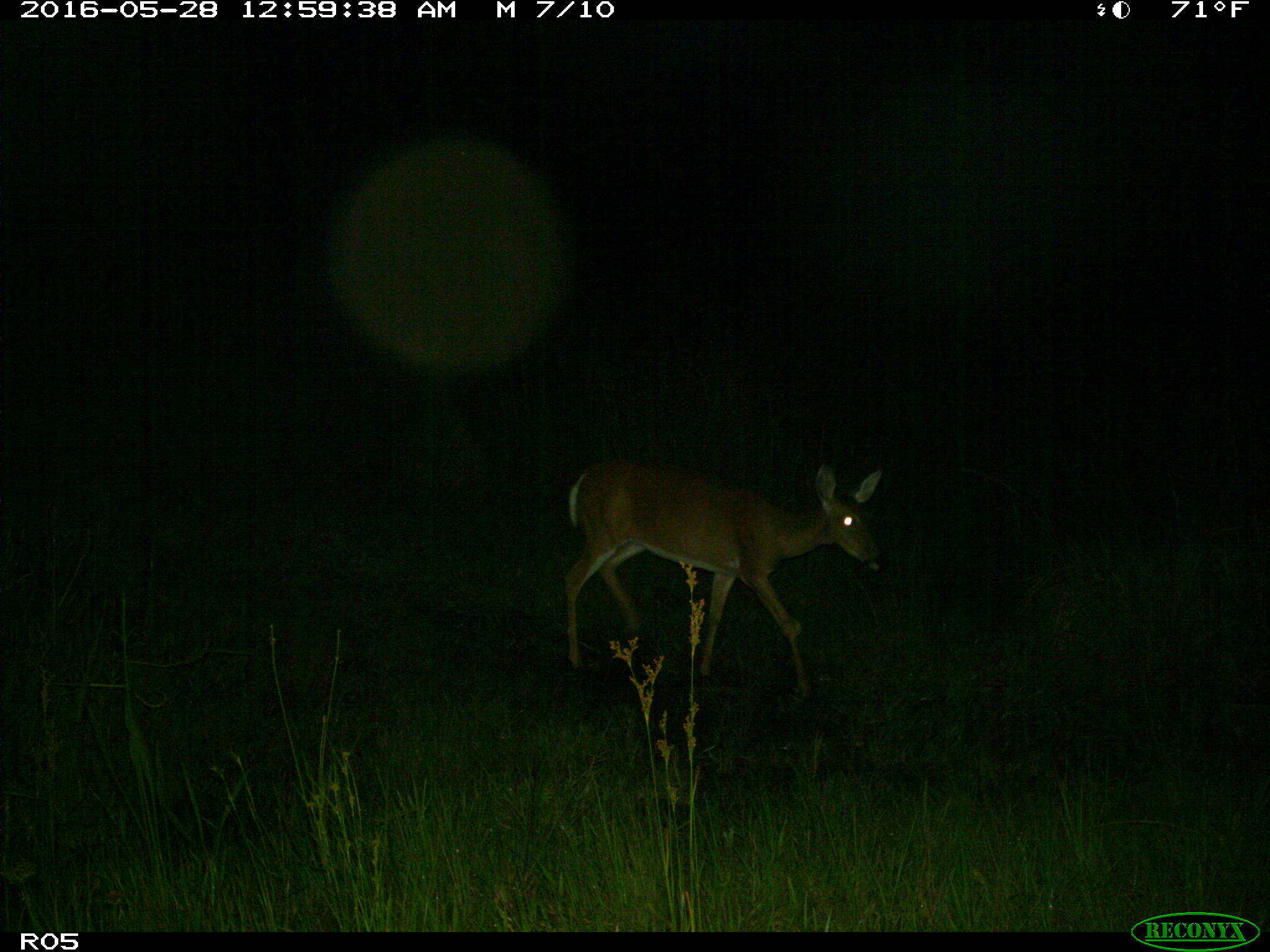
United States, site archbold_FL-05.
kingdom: Animalia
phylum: Chordata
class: Mammalia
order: Artiodactyla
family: Cervidae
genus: Odocoileus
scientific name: Odocoileus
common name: deer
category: unidentified deer